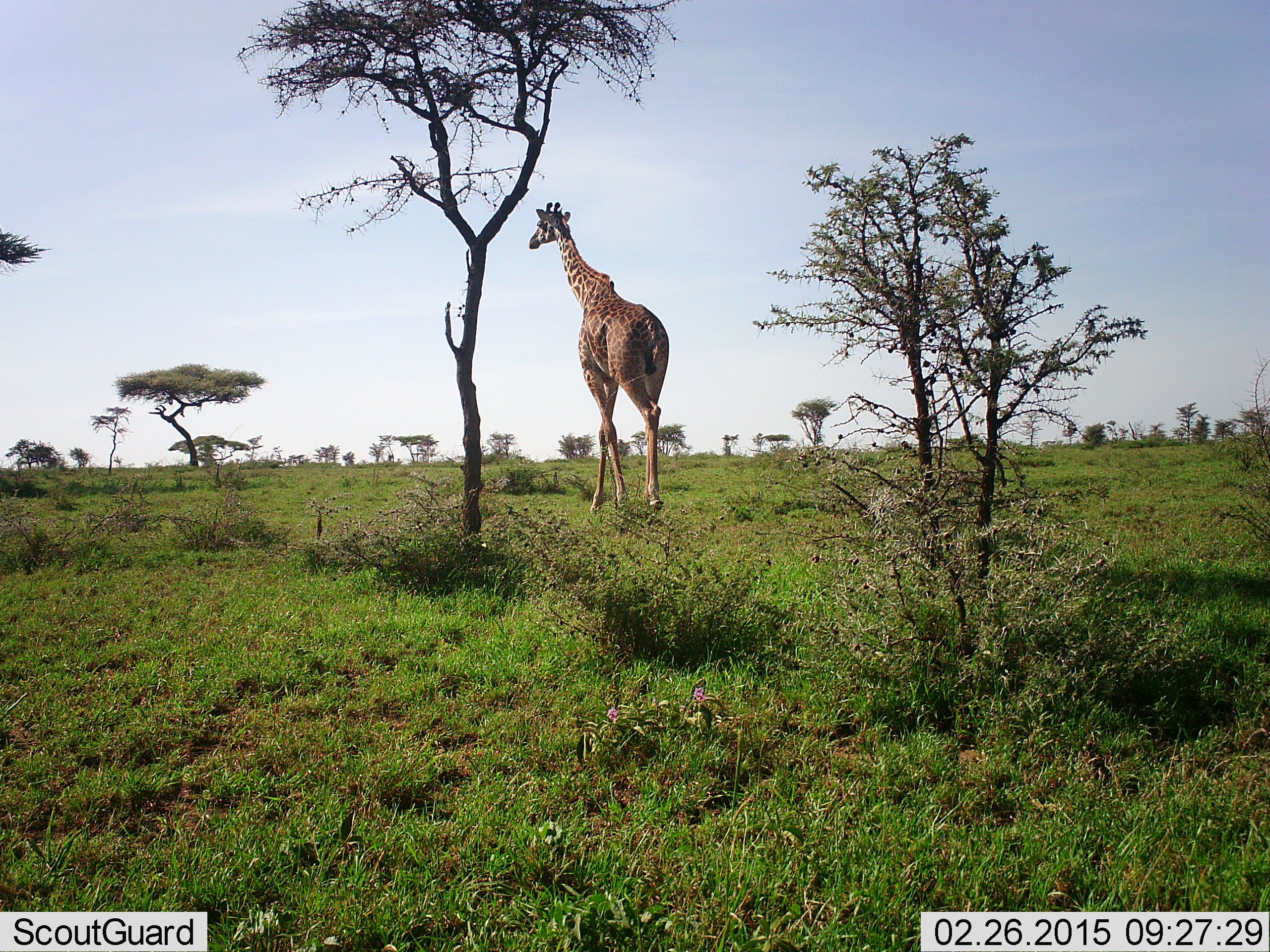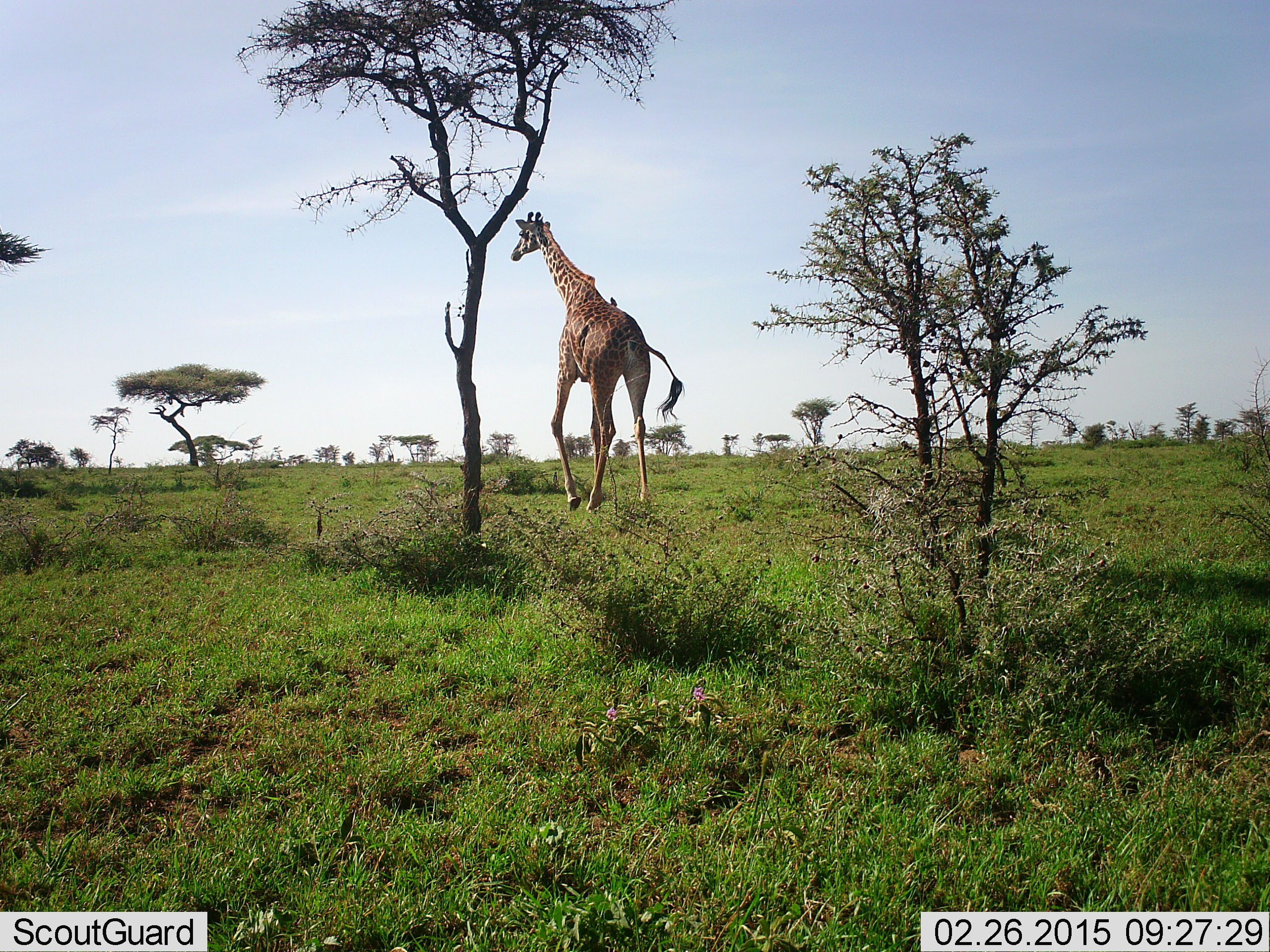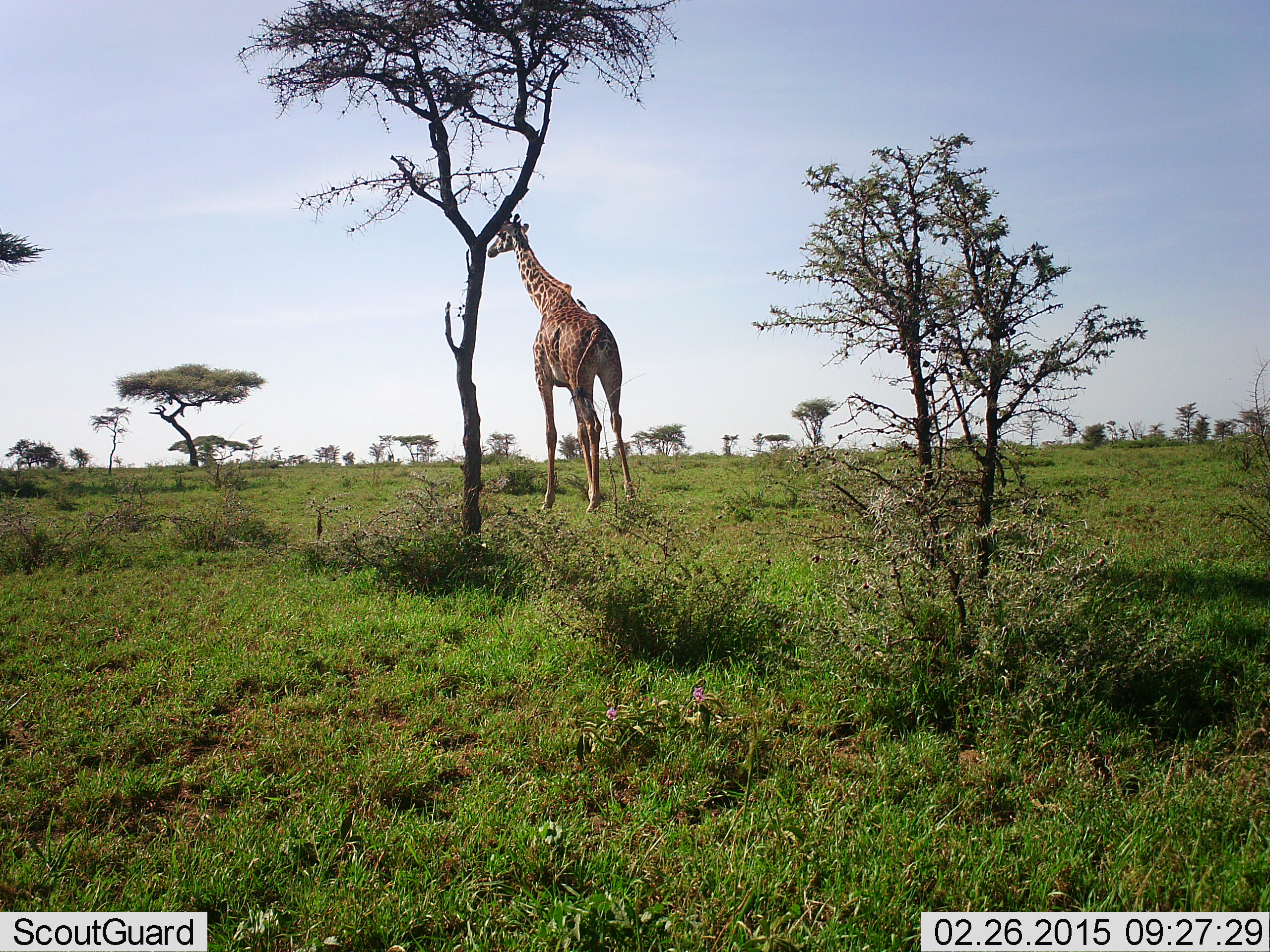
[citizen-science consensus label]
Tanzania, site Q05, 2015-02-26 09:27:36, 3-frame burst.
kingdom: Animalia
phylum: Chordata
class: Mammalia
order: Artiodactyla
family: Giraffidae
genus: Giraffa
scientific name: Giraffa camelopardalis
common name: giraffe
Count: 1.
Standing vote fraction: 15%.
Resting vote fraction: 0%.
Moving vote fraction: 100%.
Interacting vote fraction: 0%.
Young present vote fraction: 0%.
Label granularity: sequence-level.